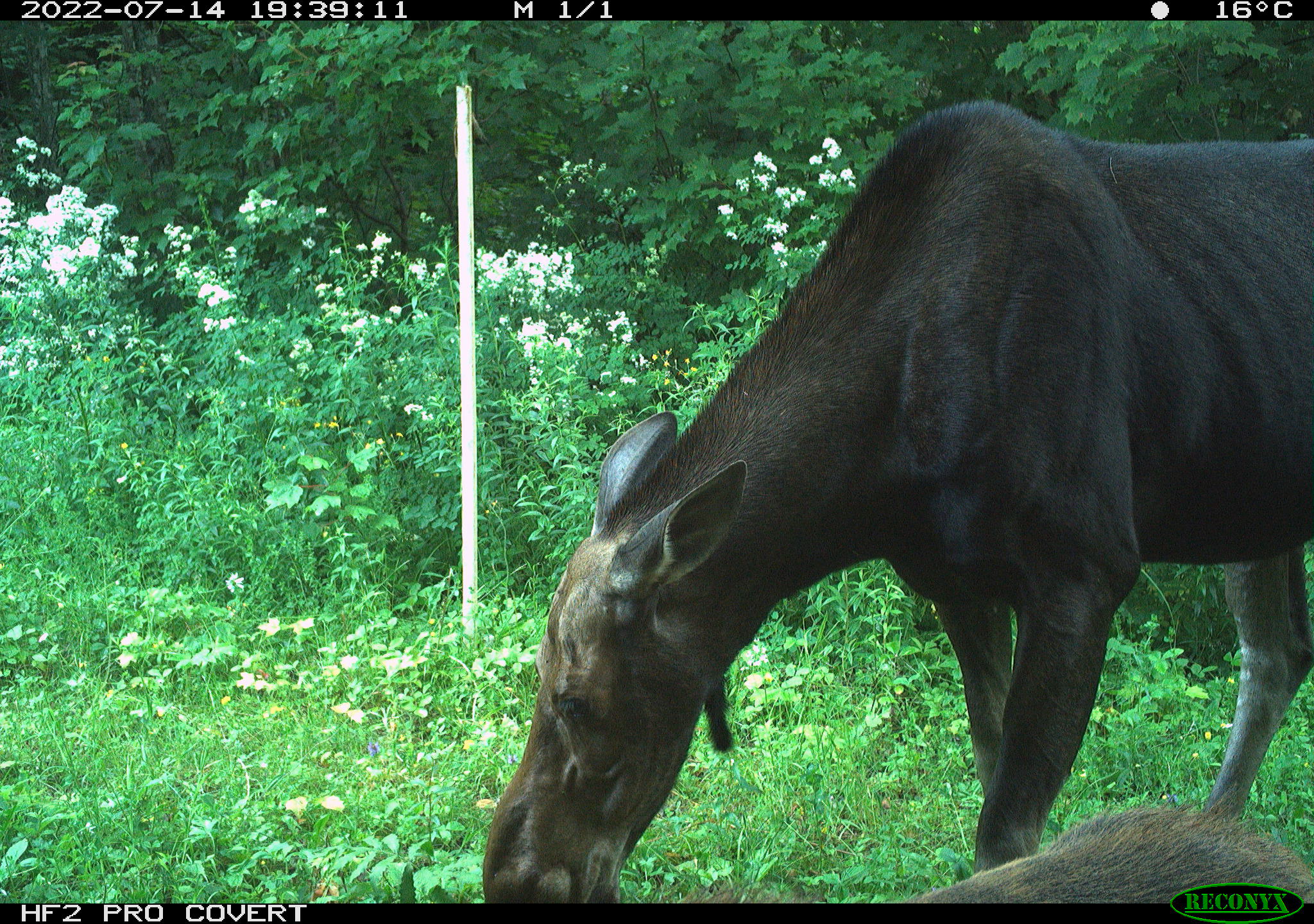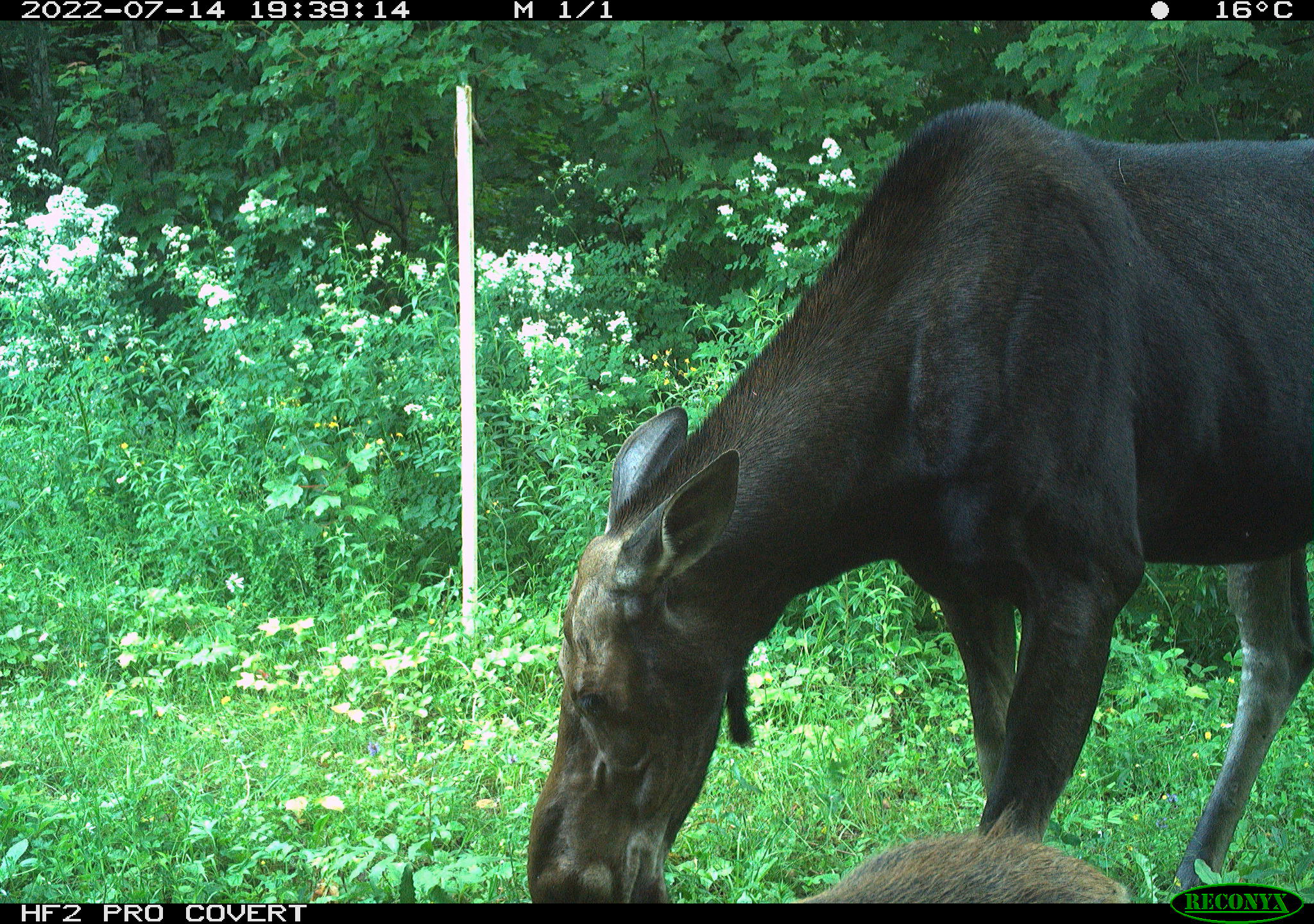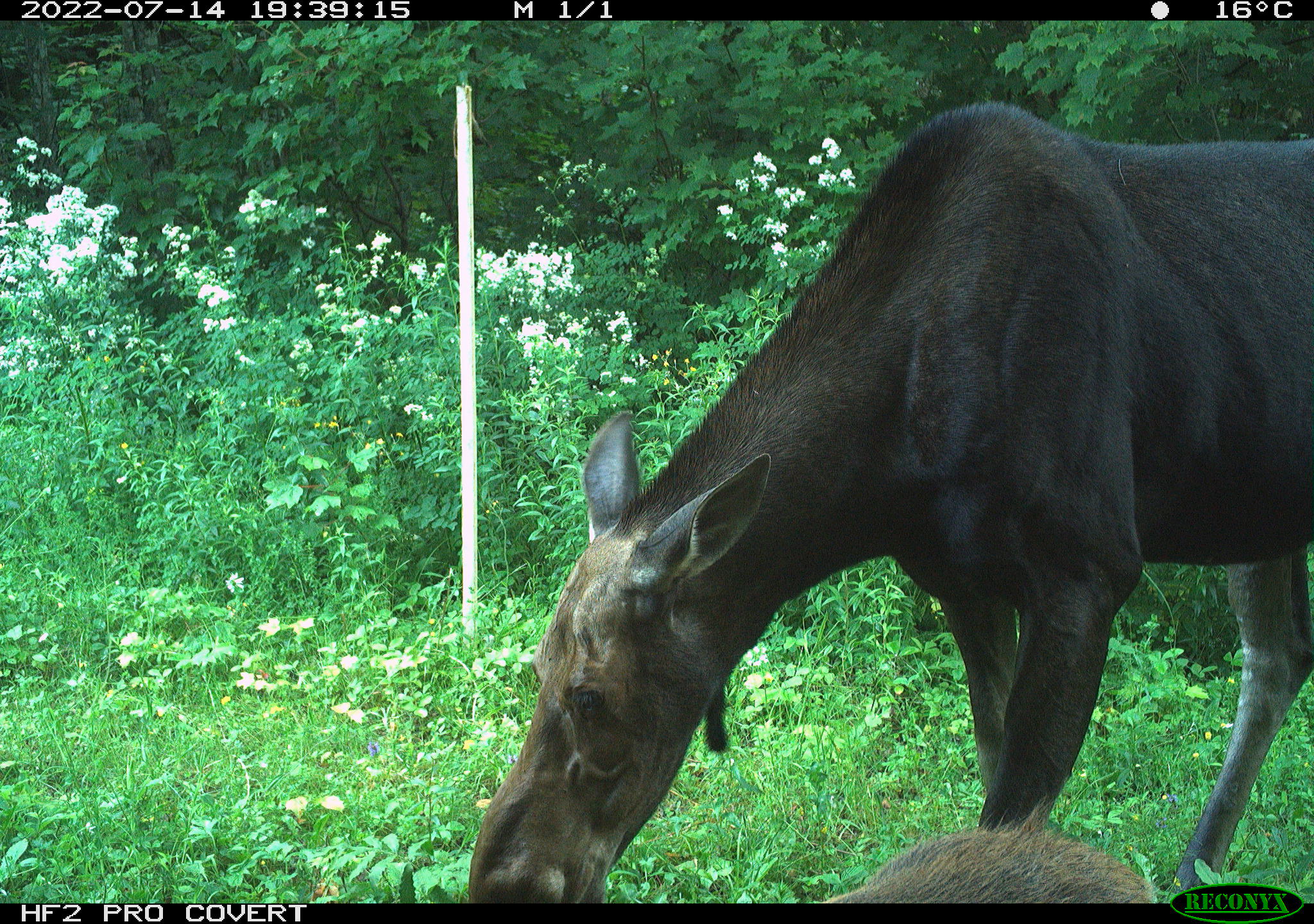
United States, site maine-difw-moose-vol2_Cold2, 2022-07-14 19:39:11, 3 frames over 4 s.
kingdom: Animalia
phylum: Chordata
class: Mammalia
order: Artiodactyla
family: Cervidae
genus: Alces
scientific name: Alces alces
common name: moose